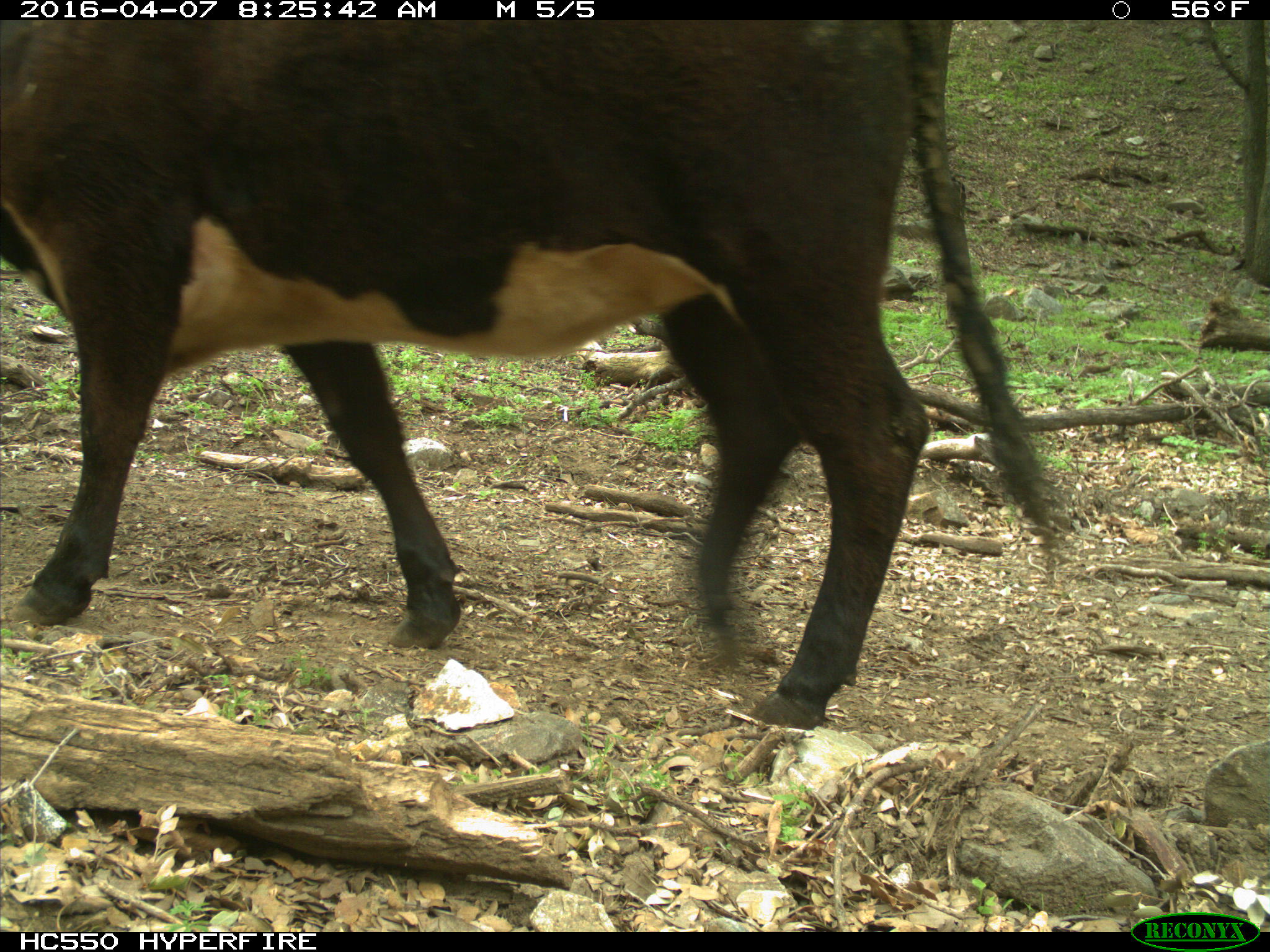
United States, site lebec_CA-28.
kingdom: Animalia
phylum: Chordata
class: Mammalia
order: Artiodactyla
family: Bovidae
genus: Bos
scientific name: Bos taurus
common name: domestic cow